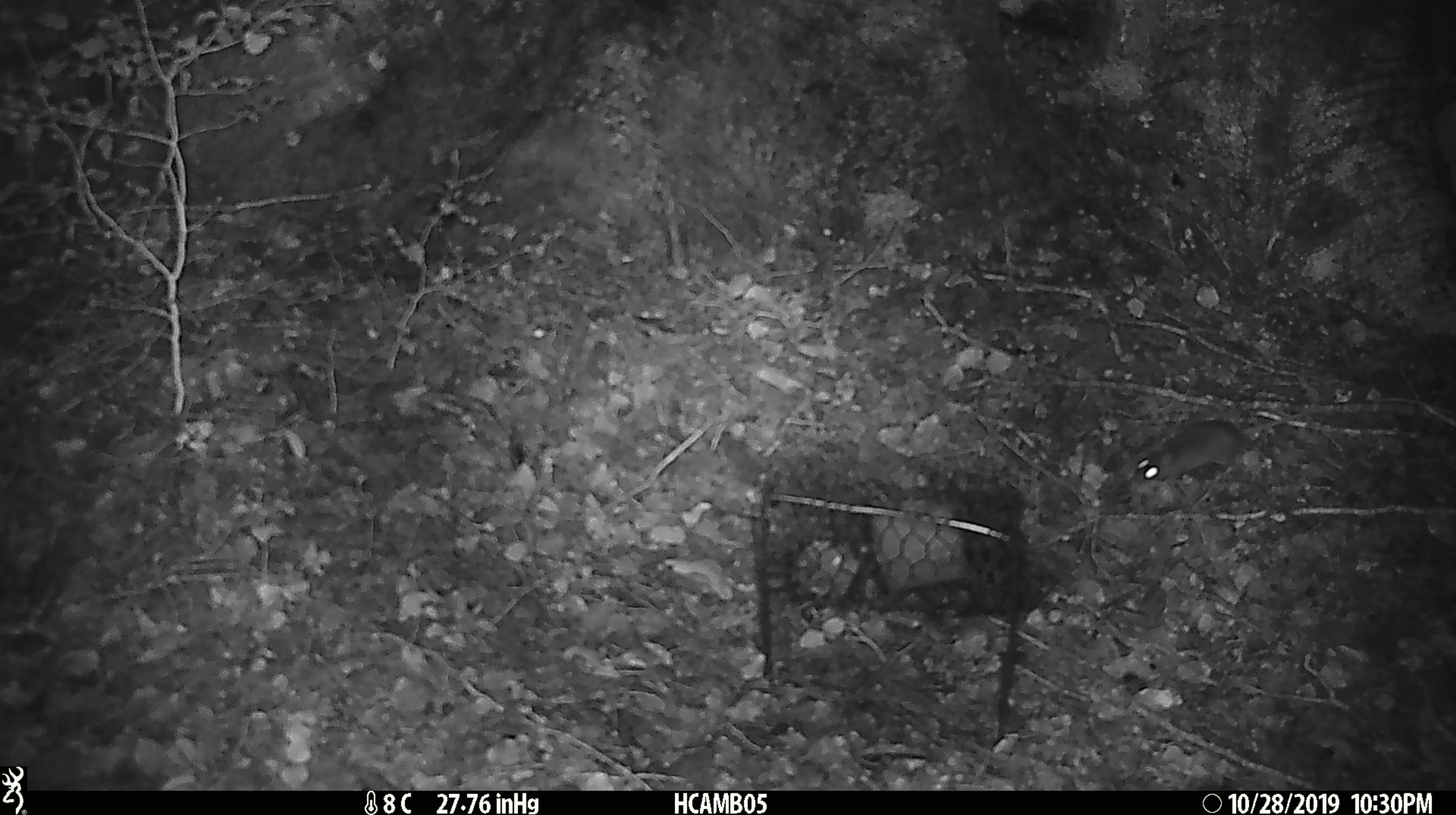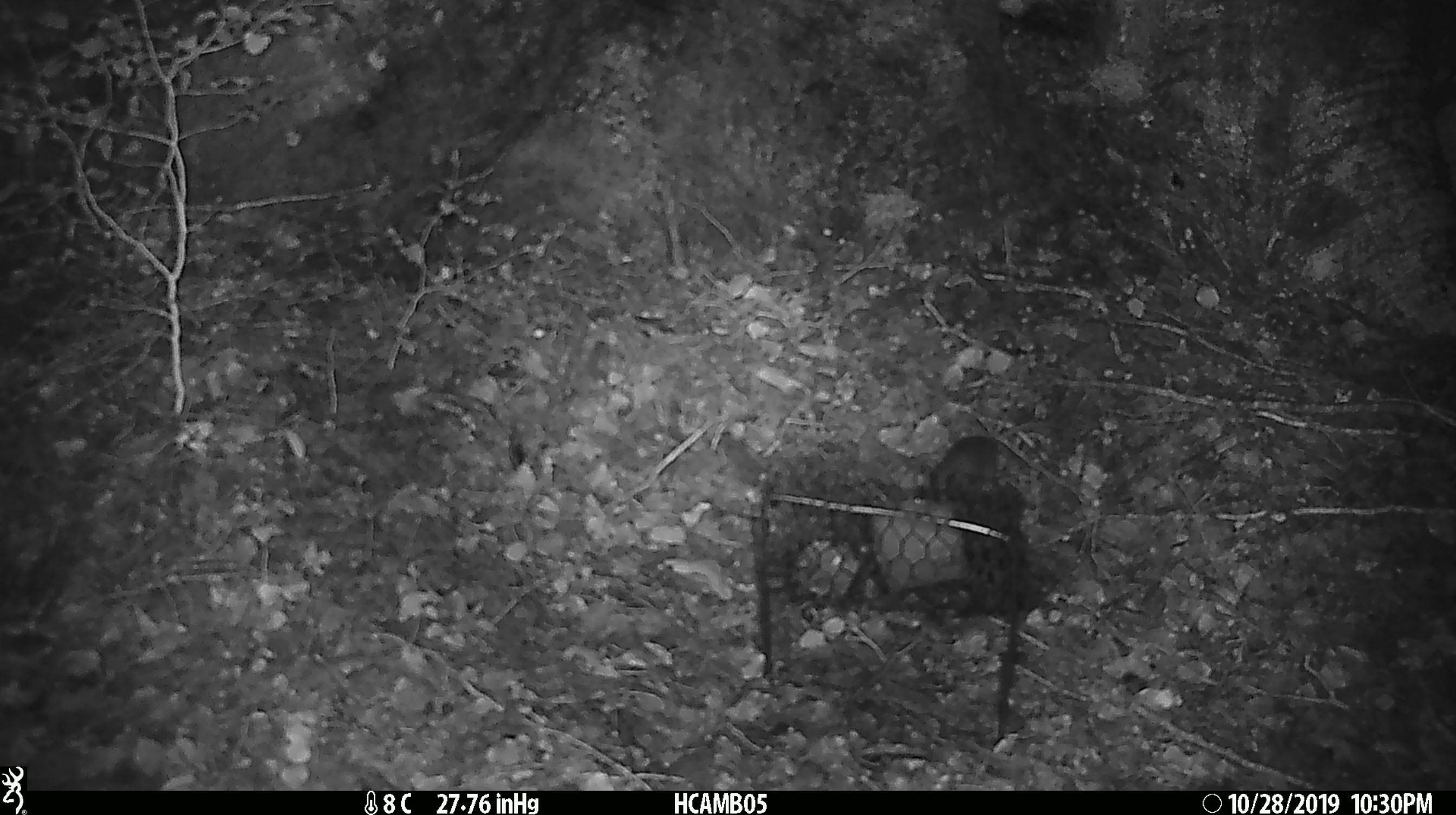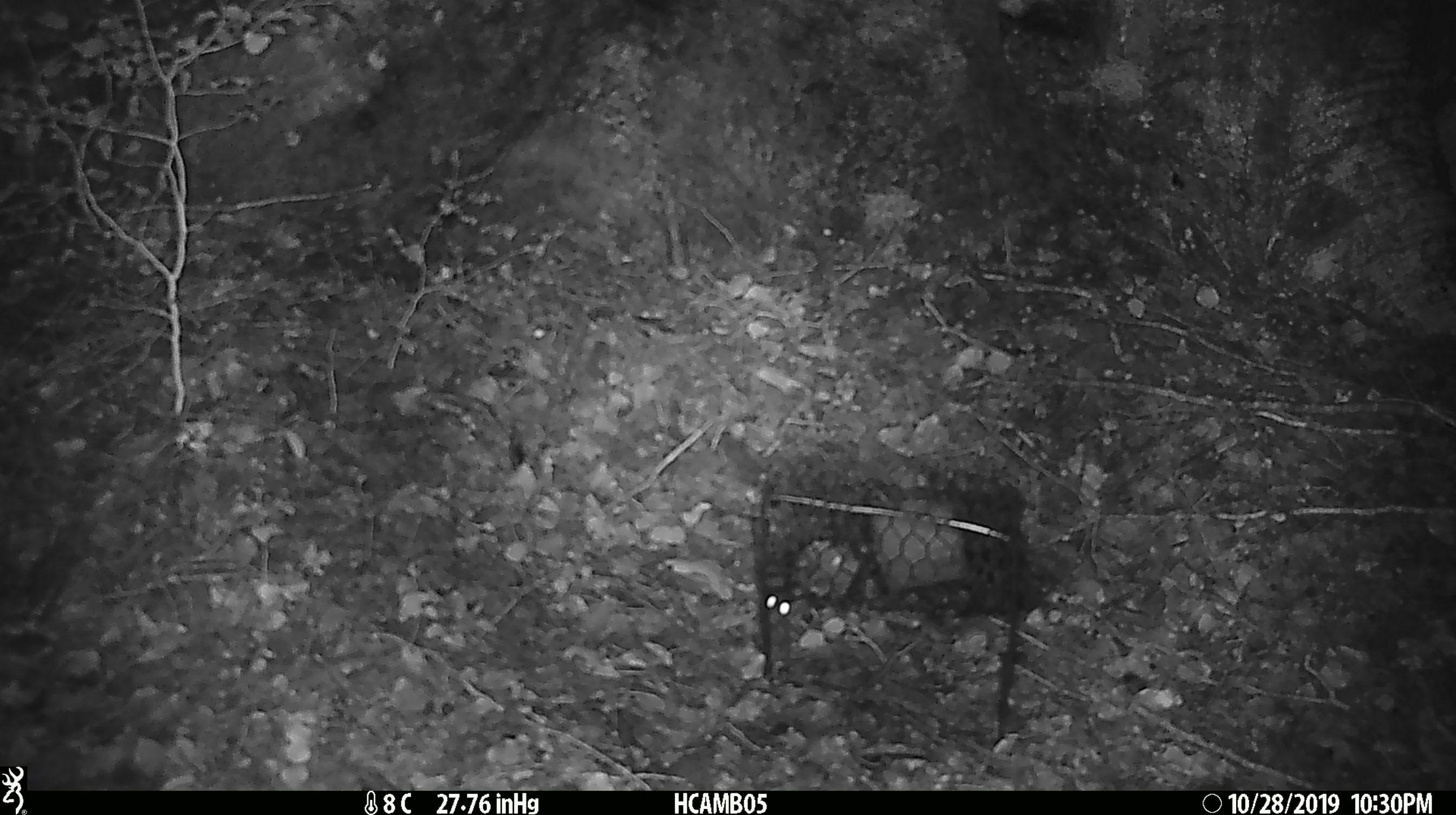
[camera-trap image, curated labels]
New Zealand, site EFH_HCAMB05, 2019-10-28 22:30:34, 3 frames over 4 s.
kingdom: Animalia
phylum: Chordata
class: Mammalia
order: Rodentia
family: Muridae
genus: Mus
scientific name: Mus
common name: mouse